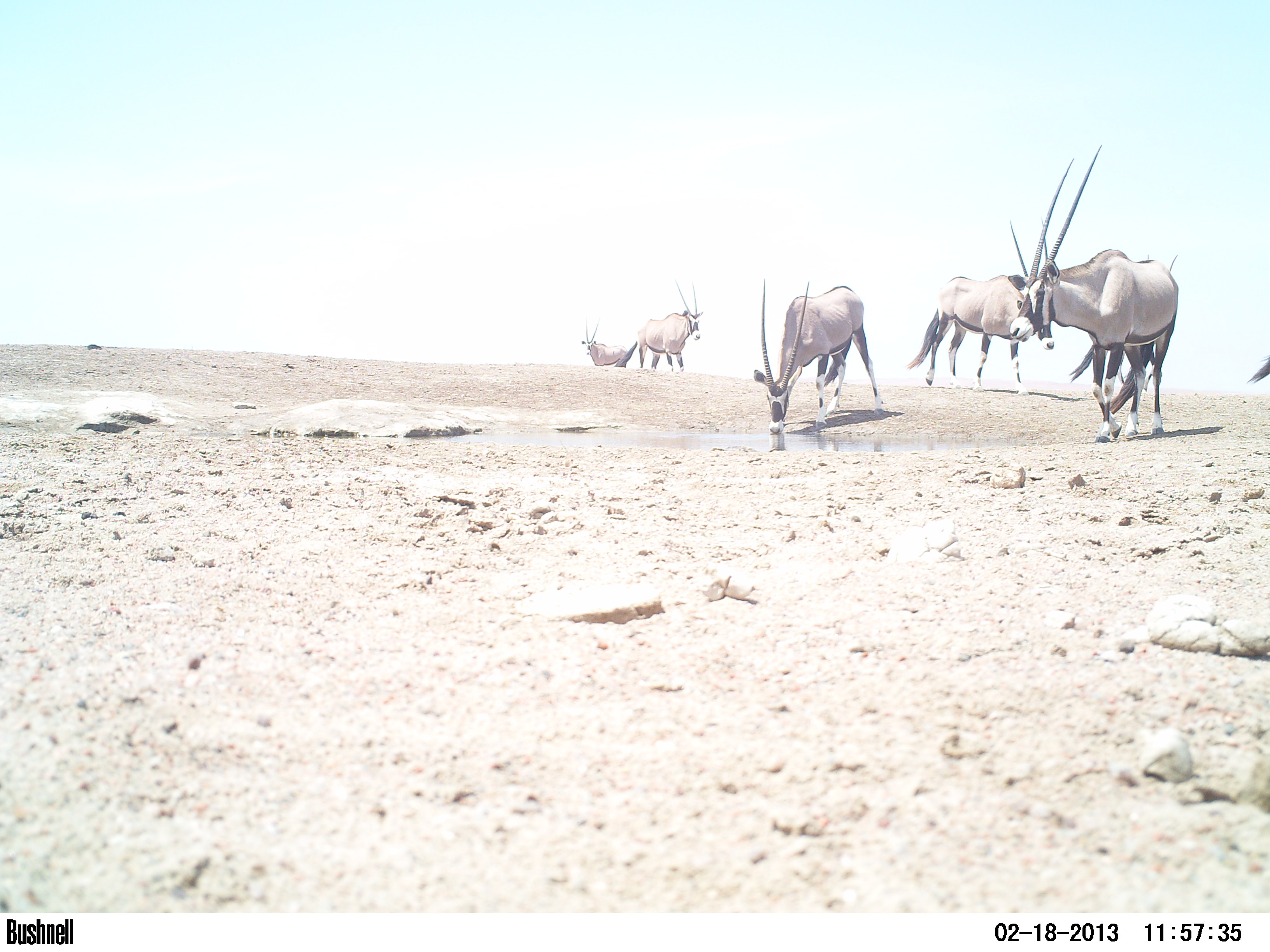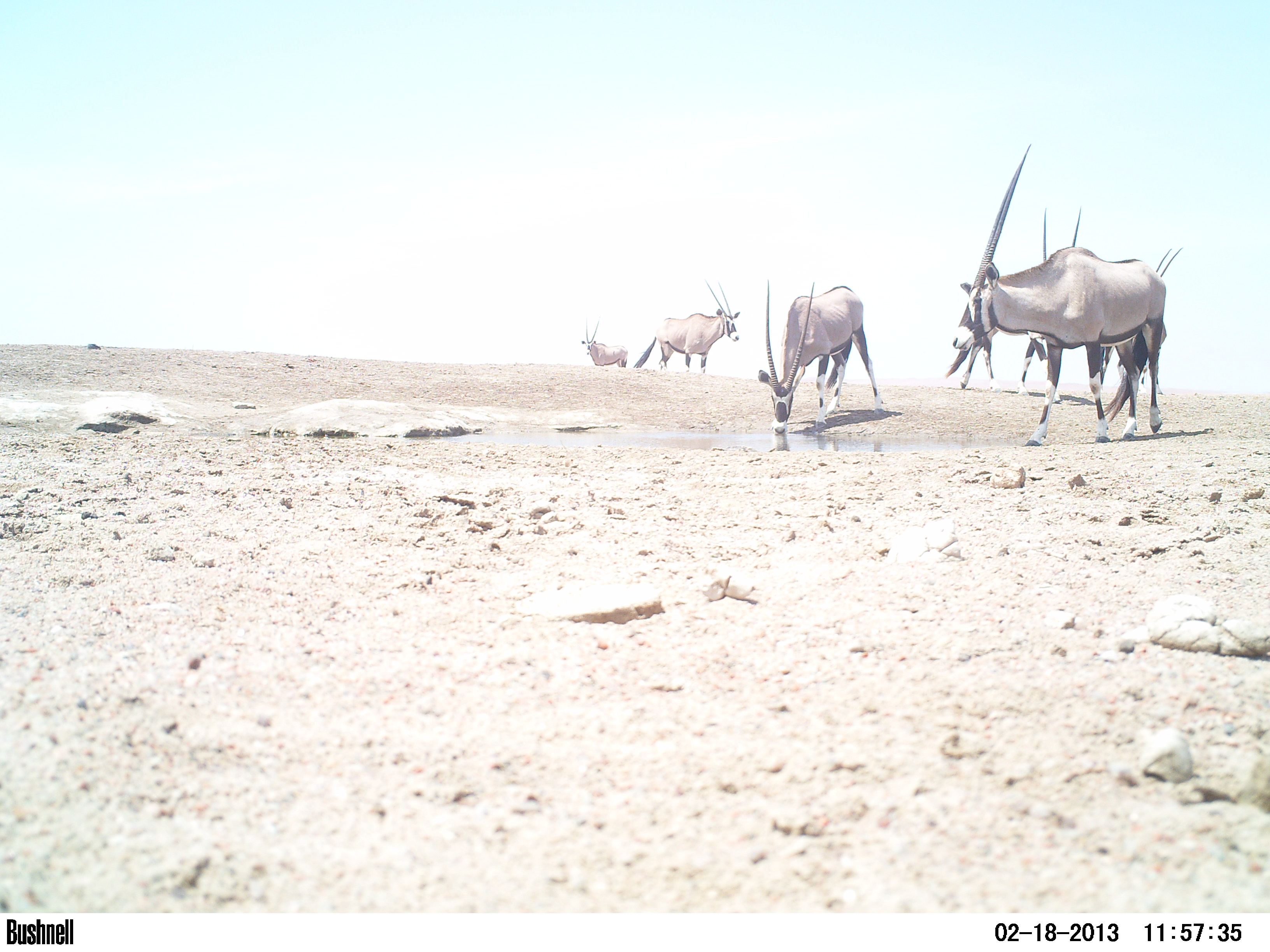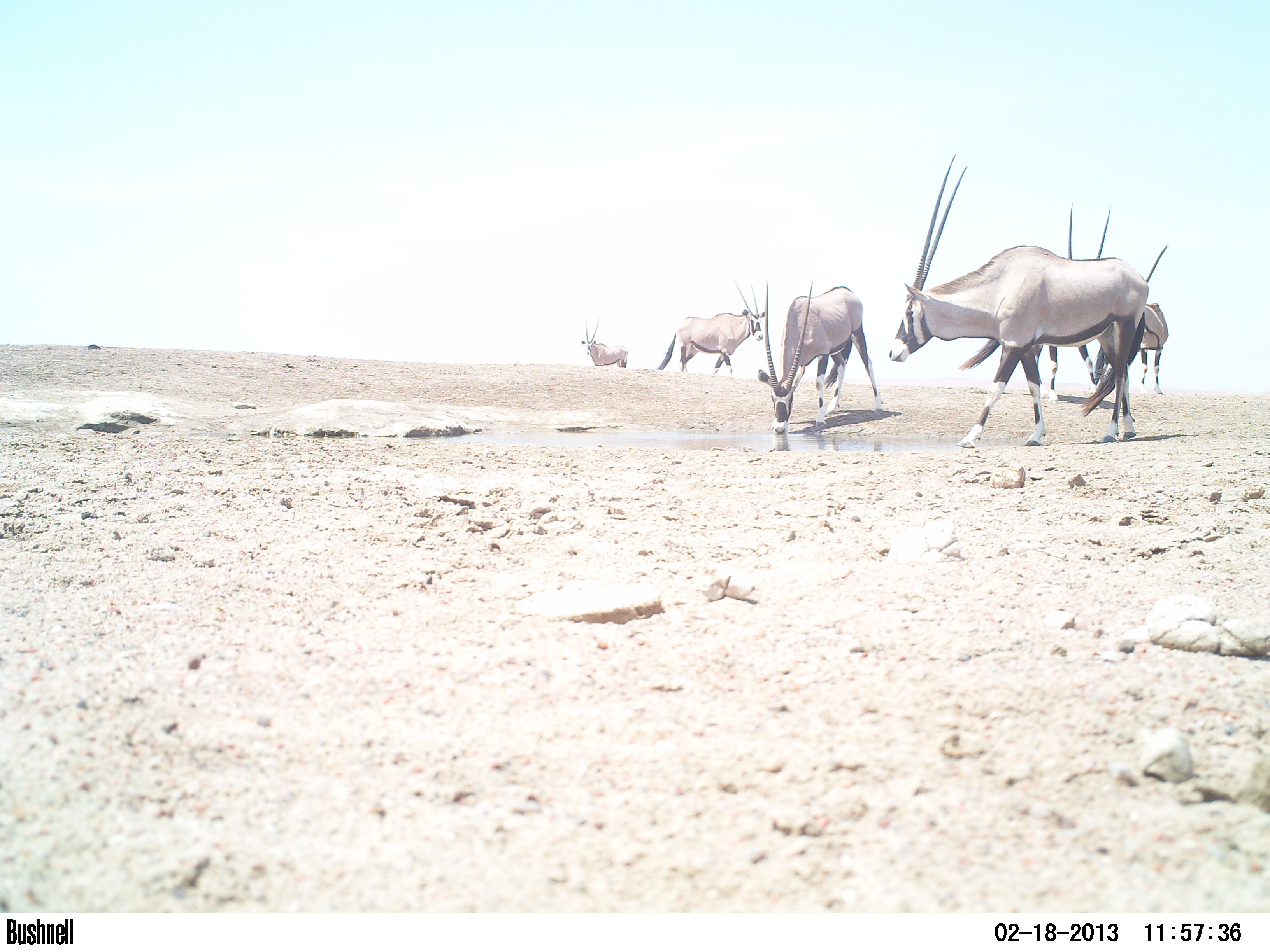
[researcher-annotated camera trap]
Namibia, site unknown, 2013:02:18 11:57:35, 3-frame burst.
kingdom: Animalia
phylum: Chordata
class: Mammalia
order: Artiodactyla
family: Bovidae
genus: Oryx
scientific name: Oryx gazella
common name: gemsbok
Oryx gazella (gemsbok).